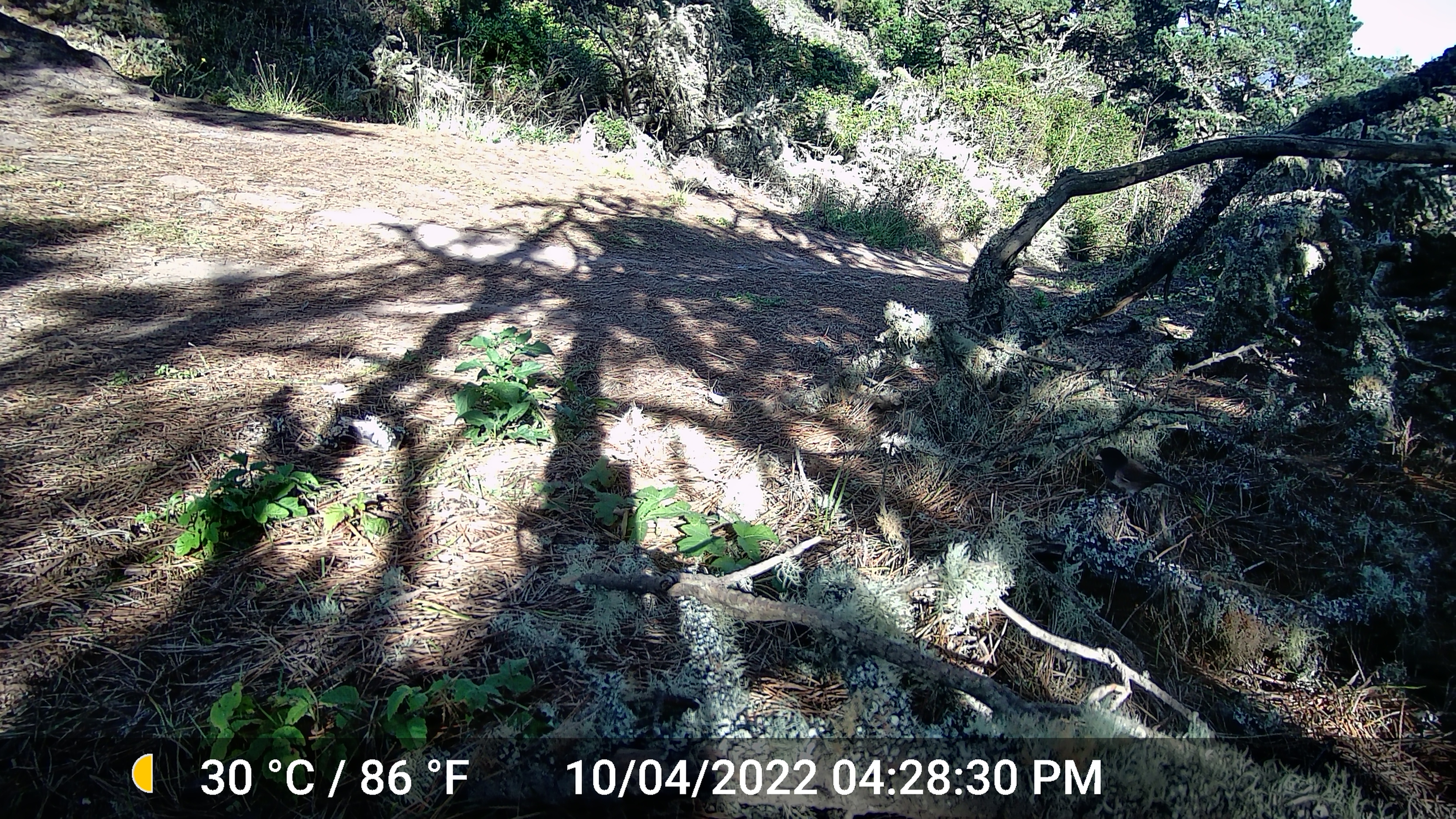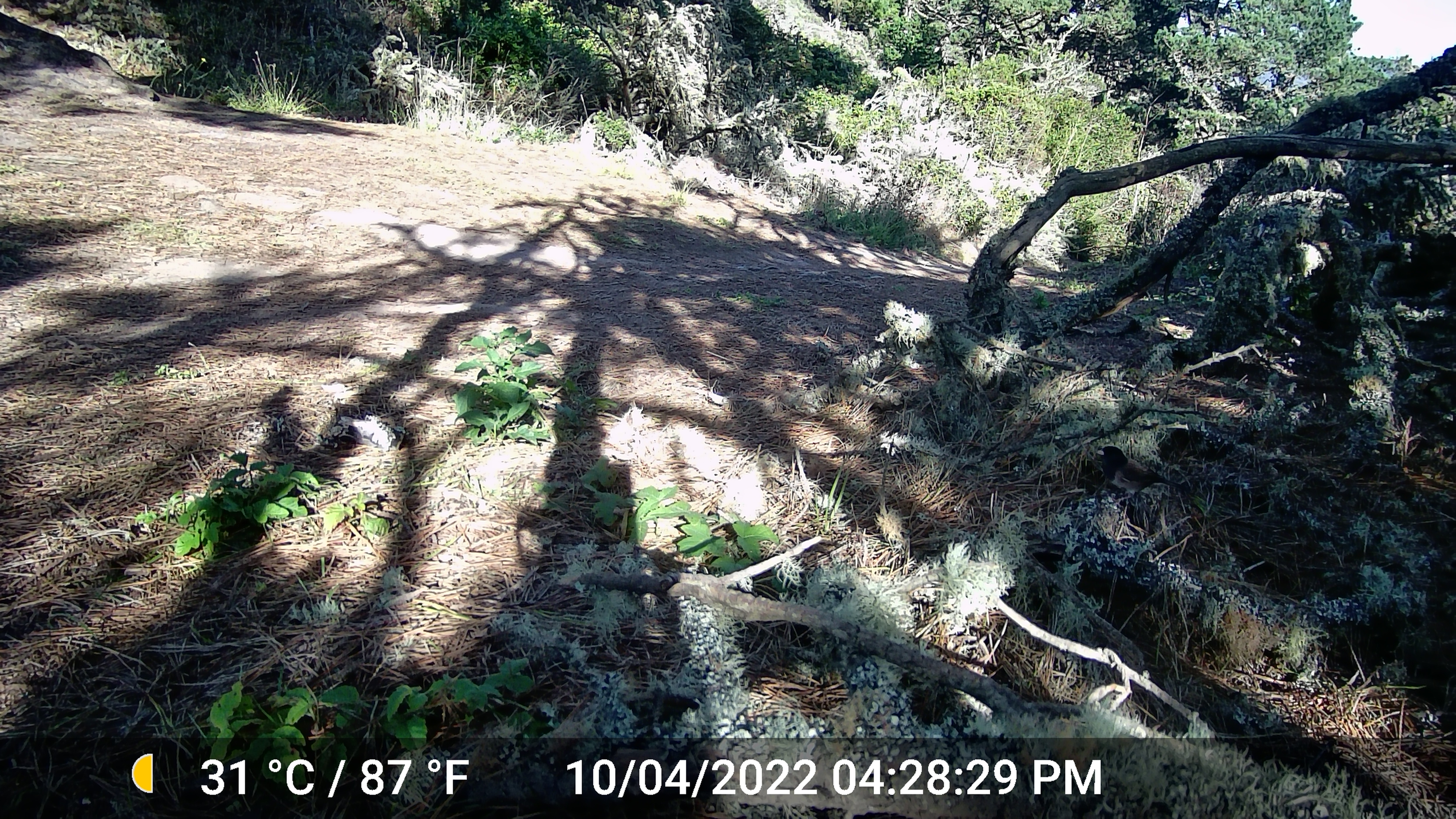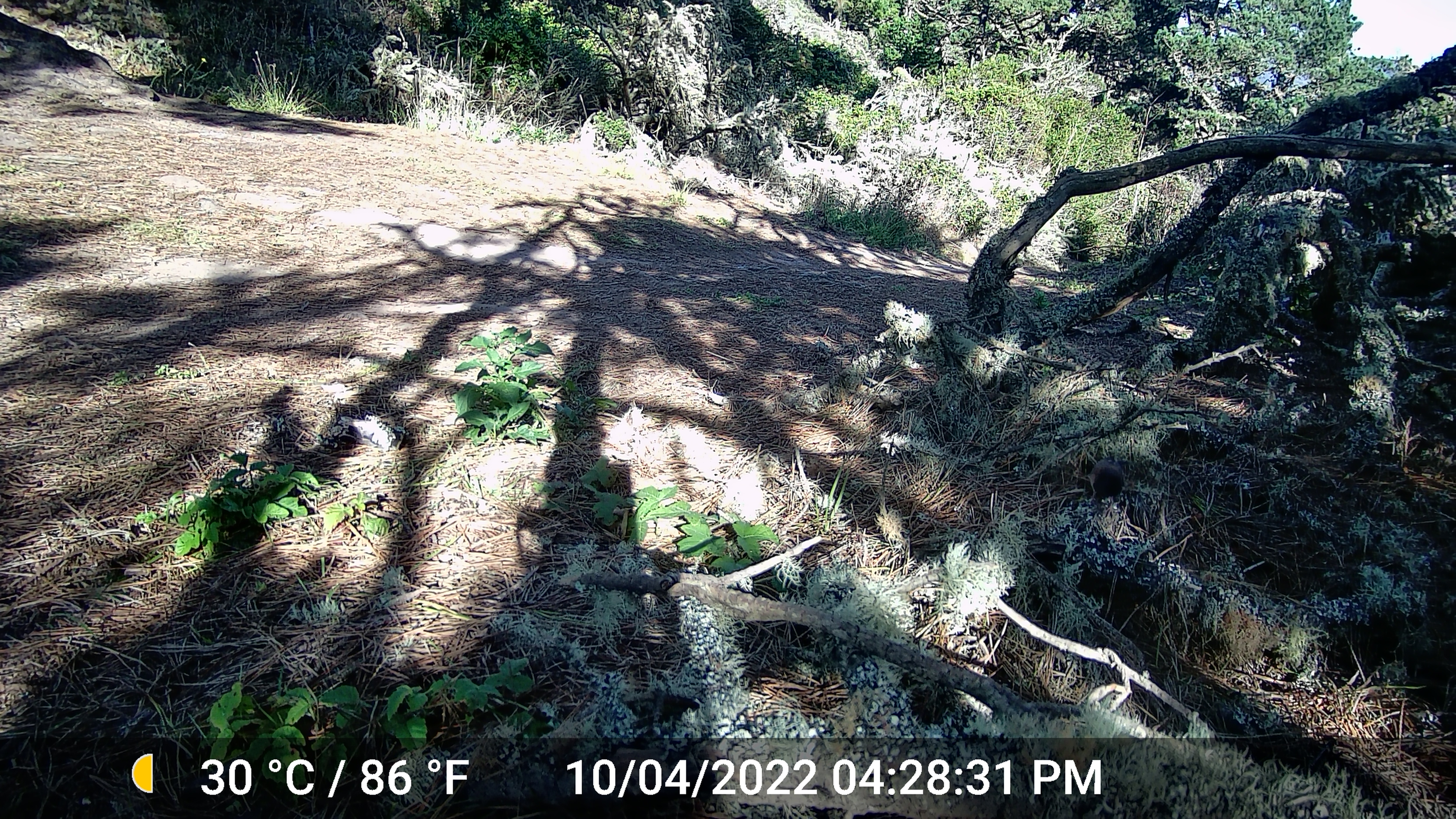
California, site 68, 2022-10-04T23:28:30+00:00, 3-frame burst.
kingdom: Animalia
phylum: Chordata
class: Aves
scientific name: Aves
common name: bird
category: unknown bird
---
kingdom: Animalia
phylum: Chordata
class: Aves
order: Passeriformes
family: Passerellidae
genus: Junco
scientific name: Junco hyemalis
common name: dark-eyed junco